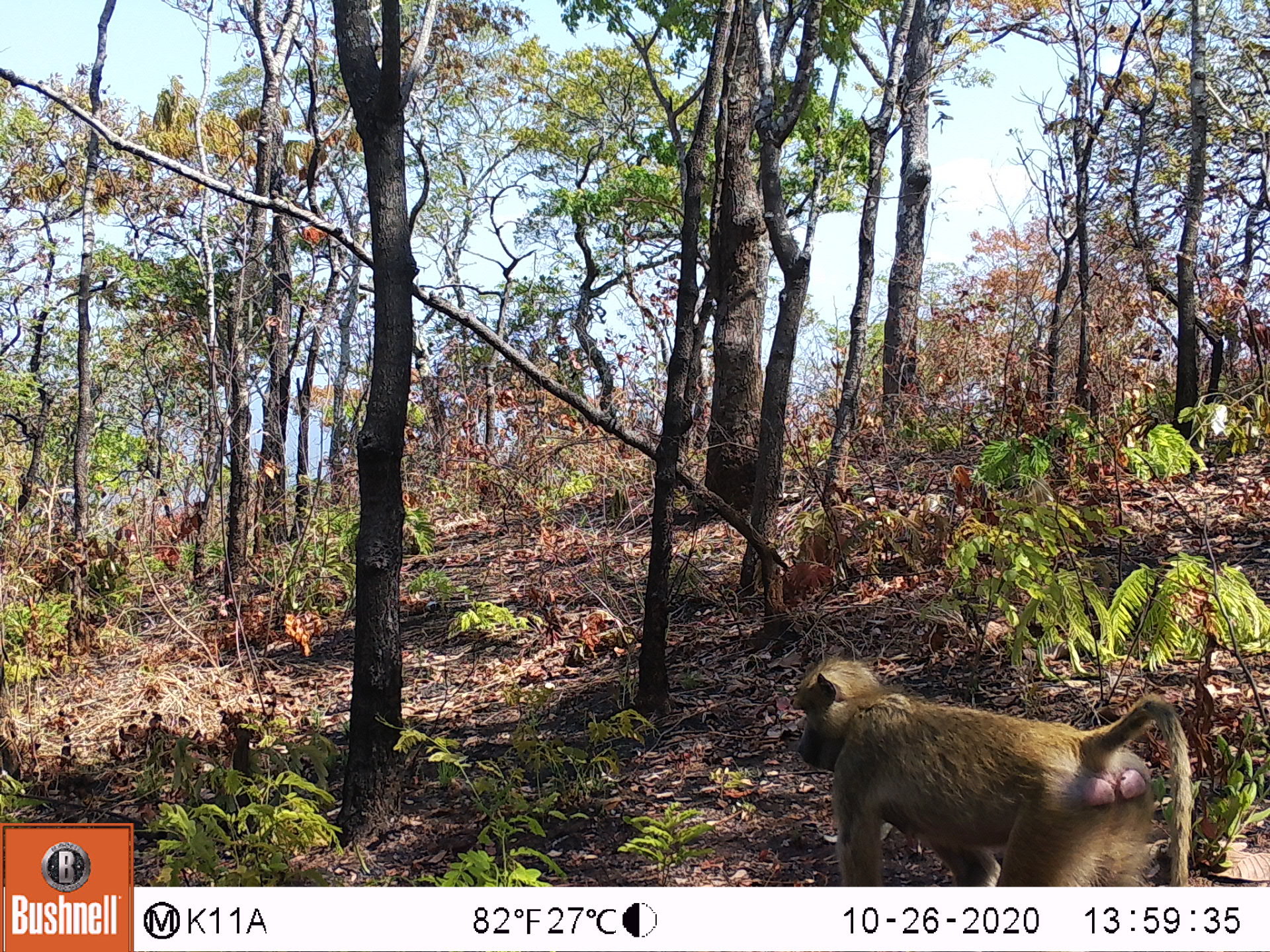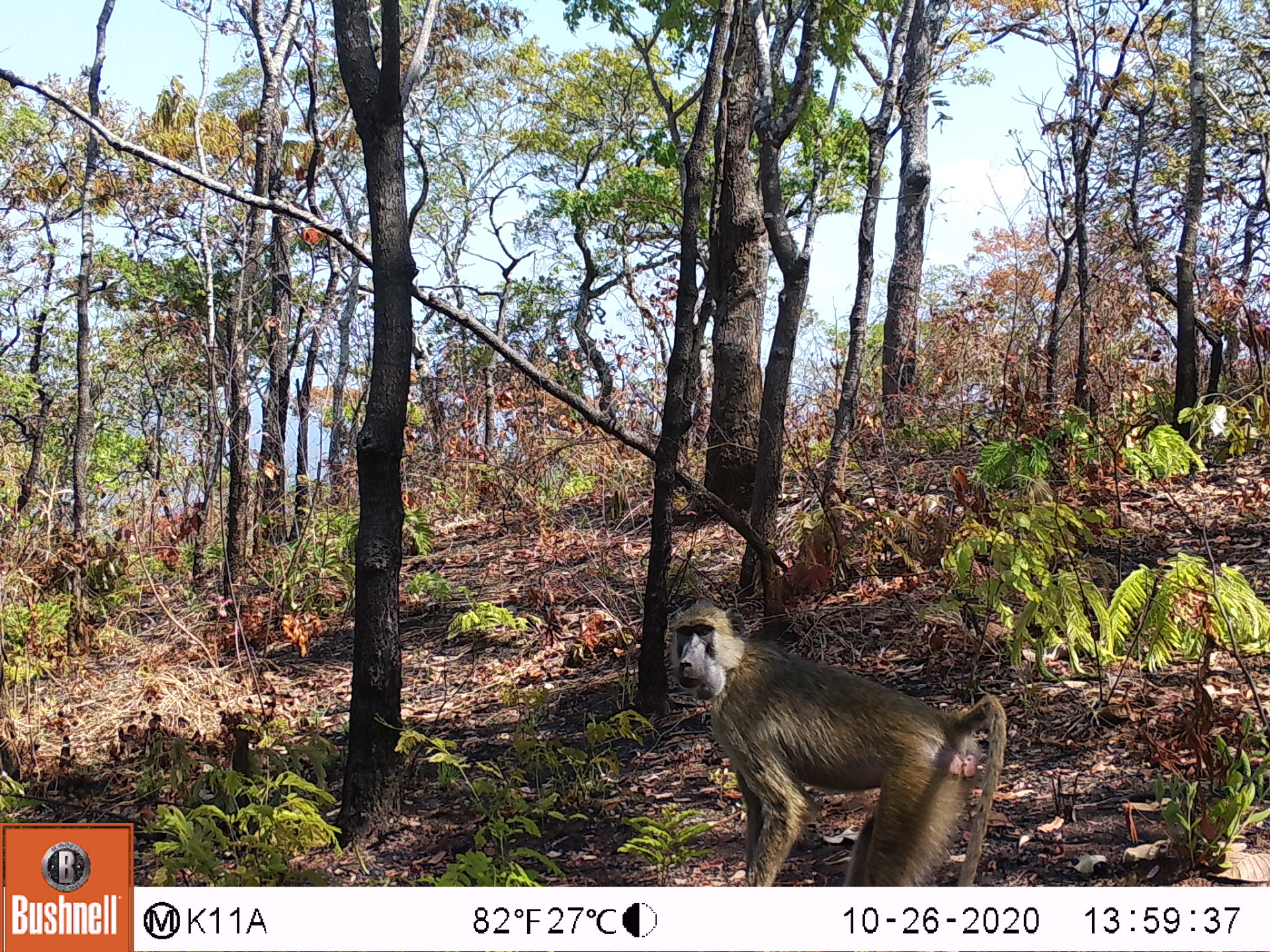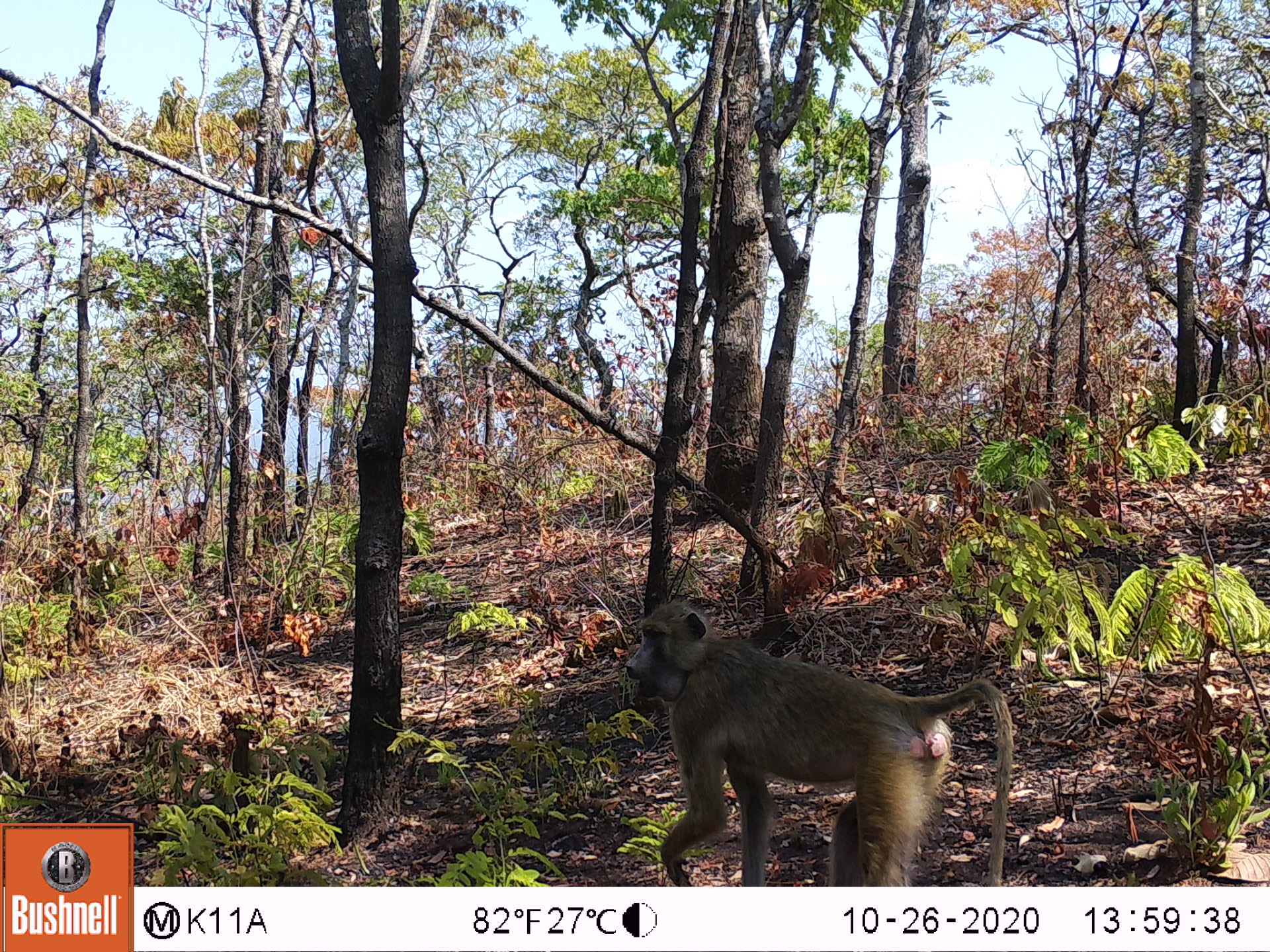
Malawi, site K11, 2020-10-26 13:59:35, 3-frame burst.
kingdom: Animalia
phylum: Chordata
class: Mammalia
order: Primates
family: Cercopithecidae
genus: Papio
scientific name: Papio cynocephalus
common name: yellow baboon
Yellow baboon (Papio cynocephalus), count 1.